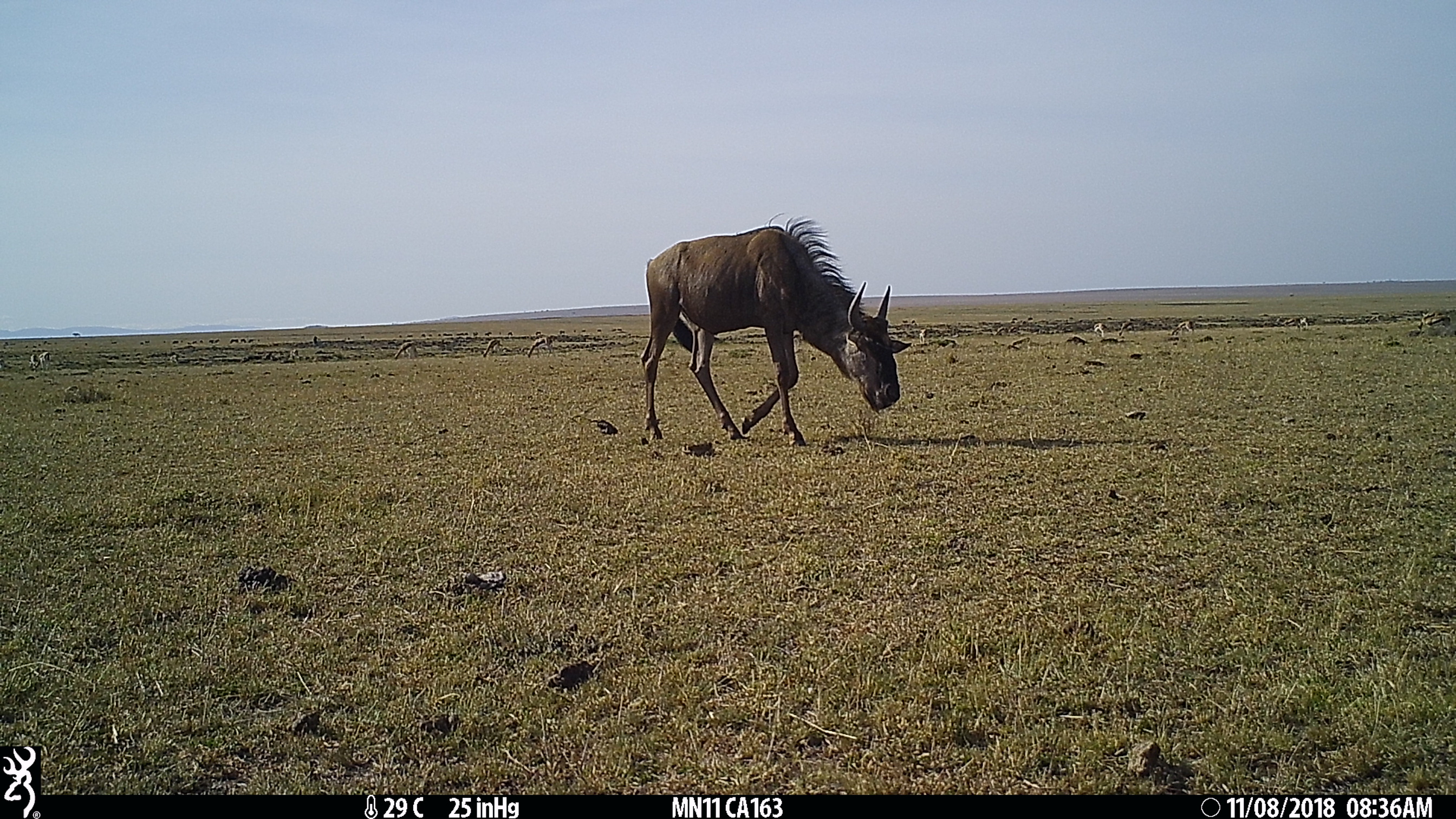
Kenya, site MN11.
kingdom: Animalia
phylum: Chordata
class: Mammalia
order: Artiodactyla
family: Bovidae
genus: Connochaetes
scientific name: Connochaetes taurinus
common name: blue wildebeest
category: wildebeest